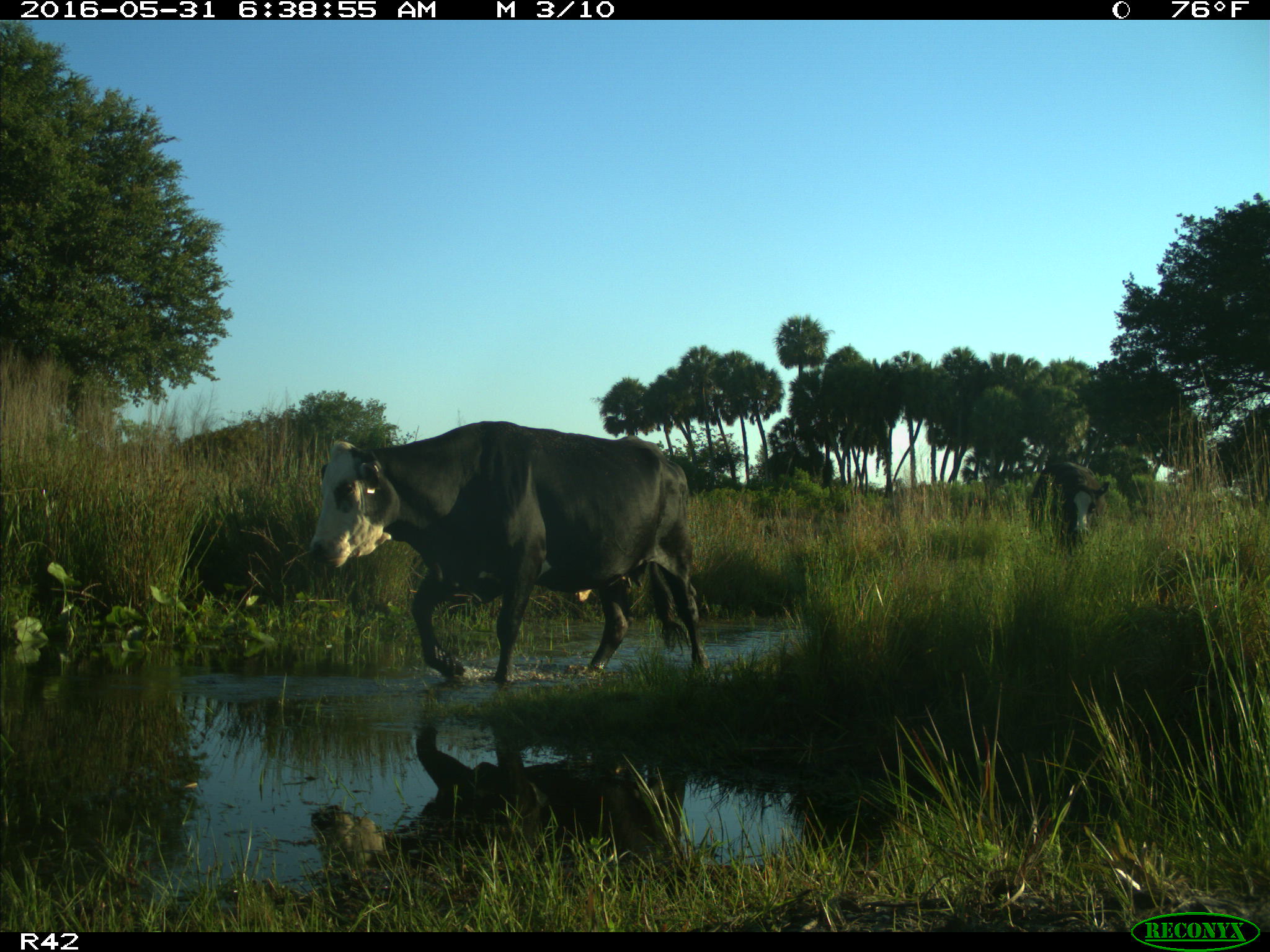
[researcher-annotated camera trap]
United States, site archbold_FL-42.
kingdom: Animalia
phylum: Chordata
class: Mammalia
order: Artiodactyla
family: Bovidae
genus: Bos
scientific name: Bos taurus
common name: domestic cow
Bos taurus (domestic cow).